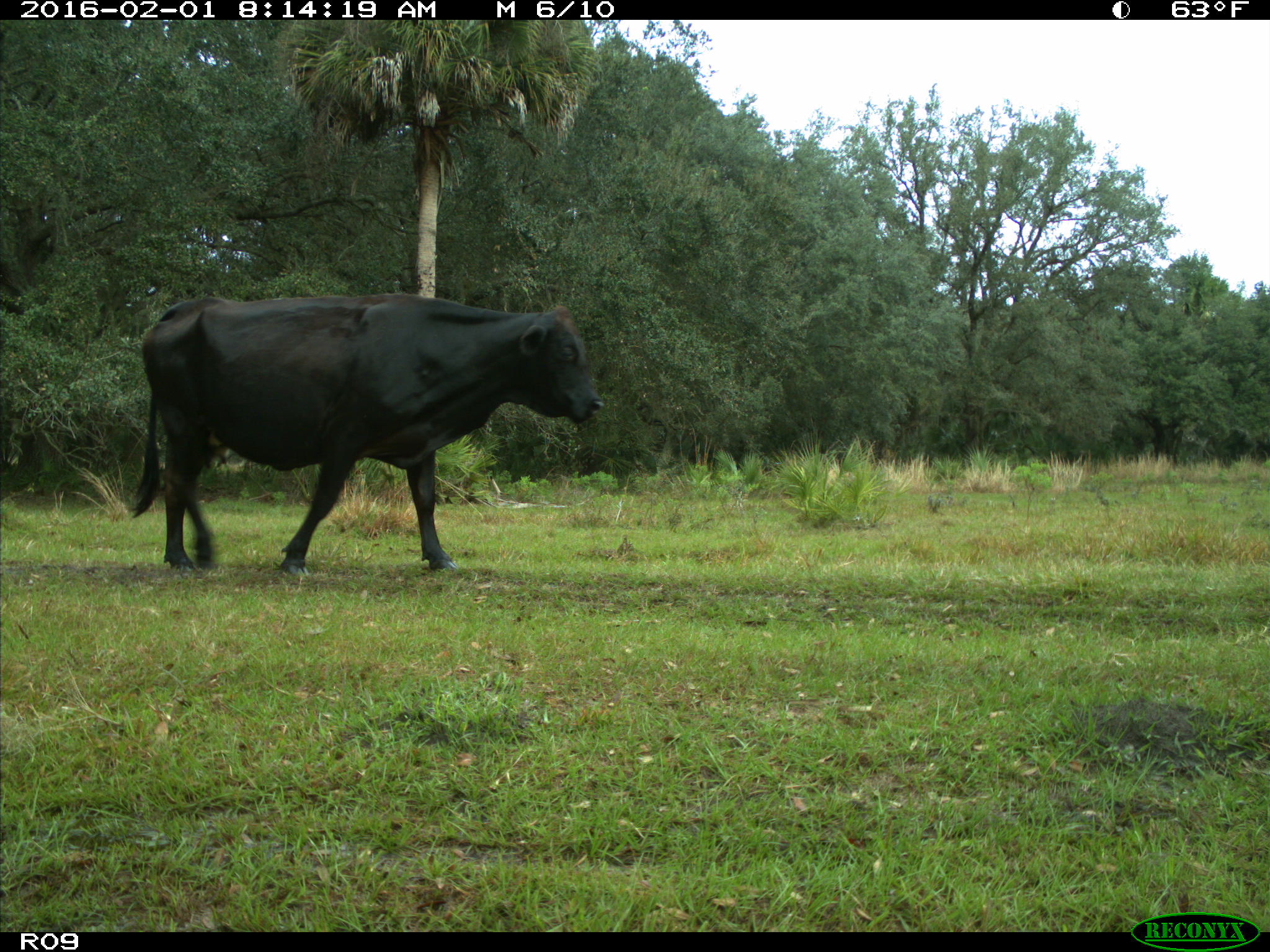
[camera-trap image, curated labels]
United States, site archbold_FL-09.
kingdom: Animalia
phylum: Chordata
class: Mammalia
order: Artiodactyla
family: Bovidae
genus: Bos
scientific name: Bos taurus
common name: domestic cow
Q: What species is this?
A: Bos taurus (domestic cow).